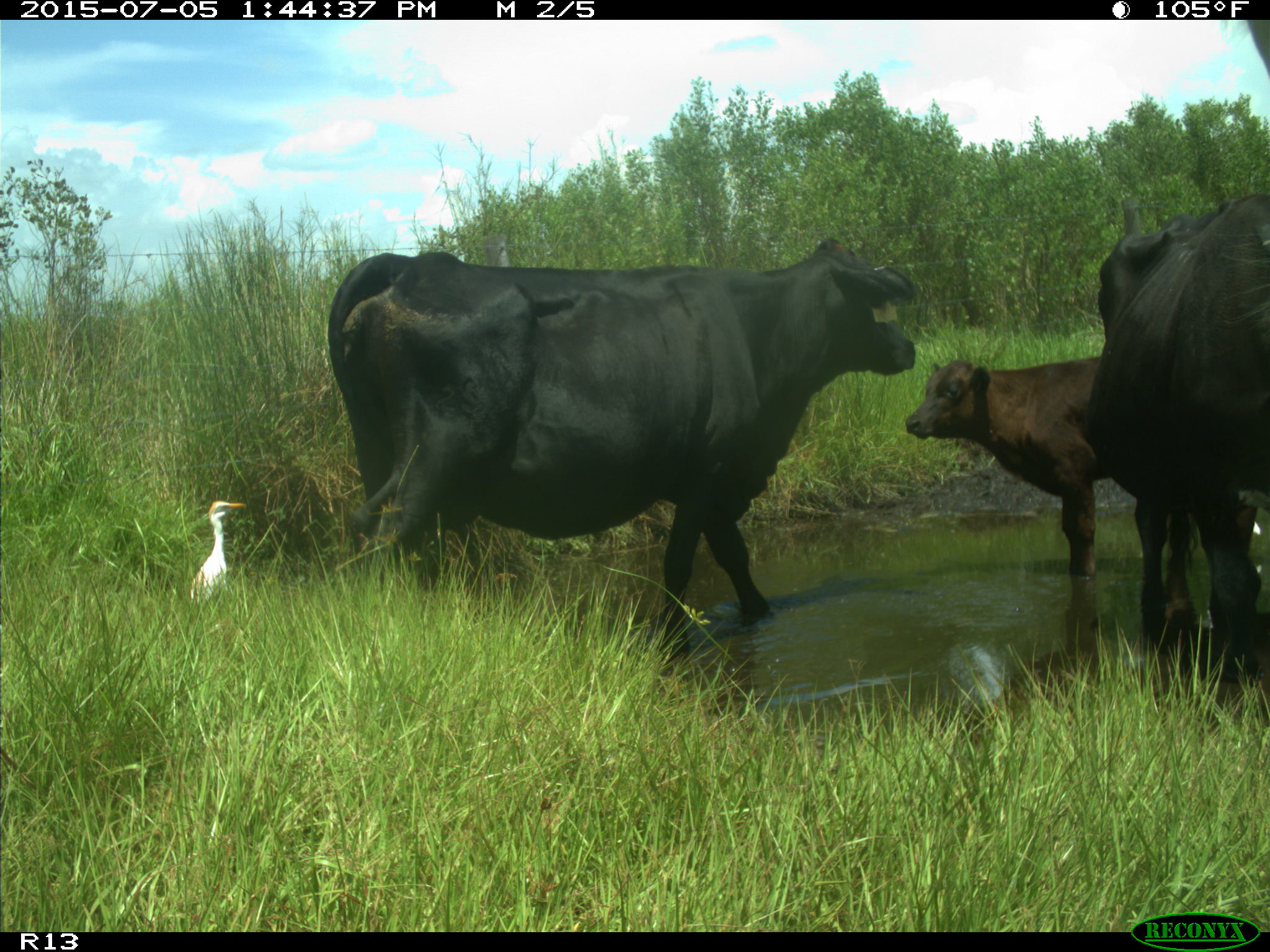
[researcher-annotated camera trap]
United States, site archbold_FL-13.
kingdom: Animalia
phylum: Chordata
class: Mammalia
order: Artiodactyla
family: Bovidae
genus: Bos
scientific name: Bos taurus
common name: domestic cow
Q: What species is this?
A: Bos taurus (domestic cow).